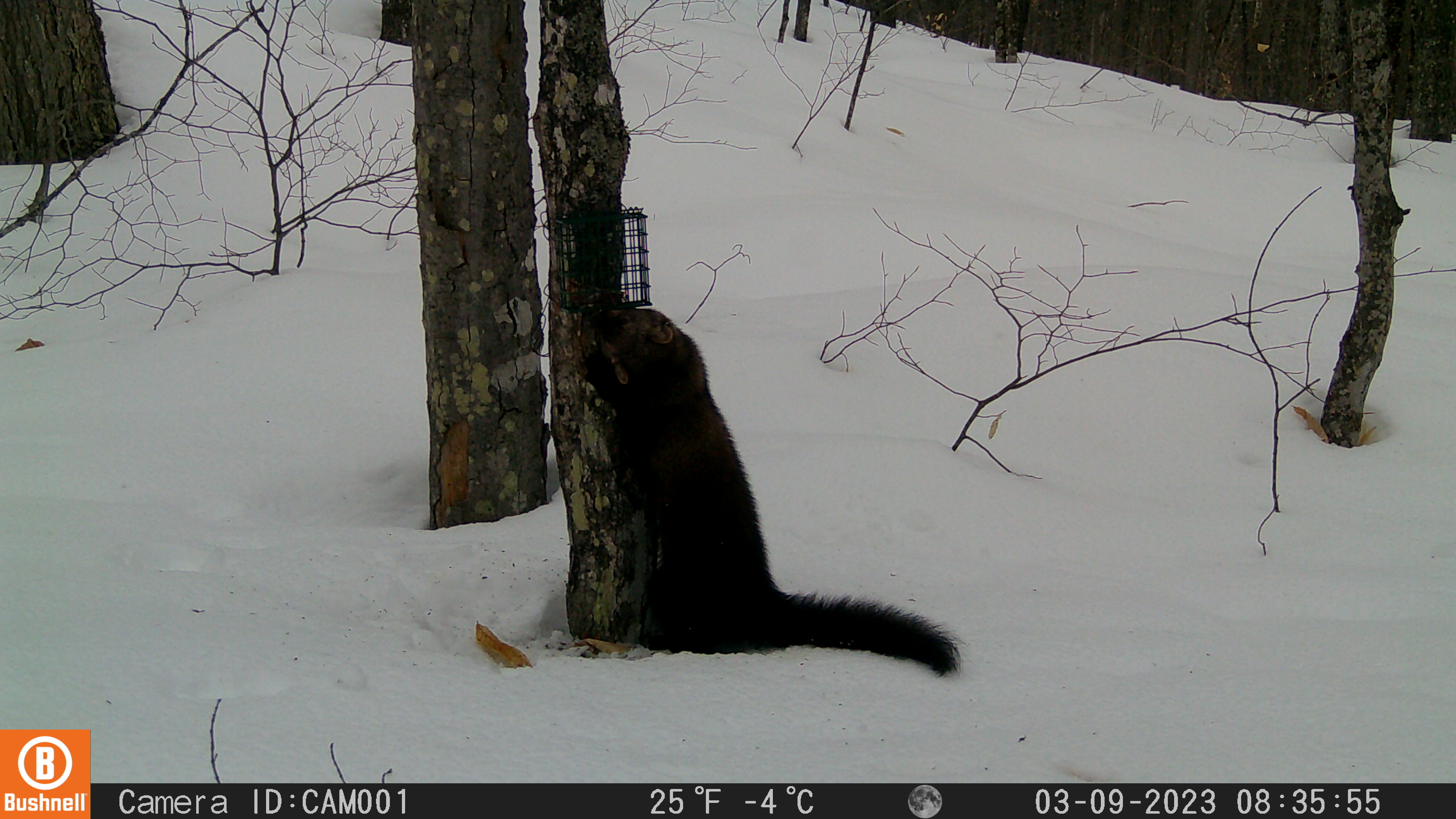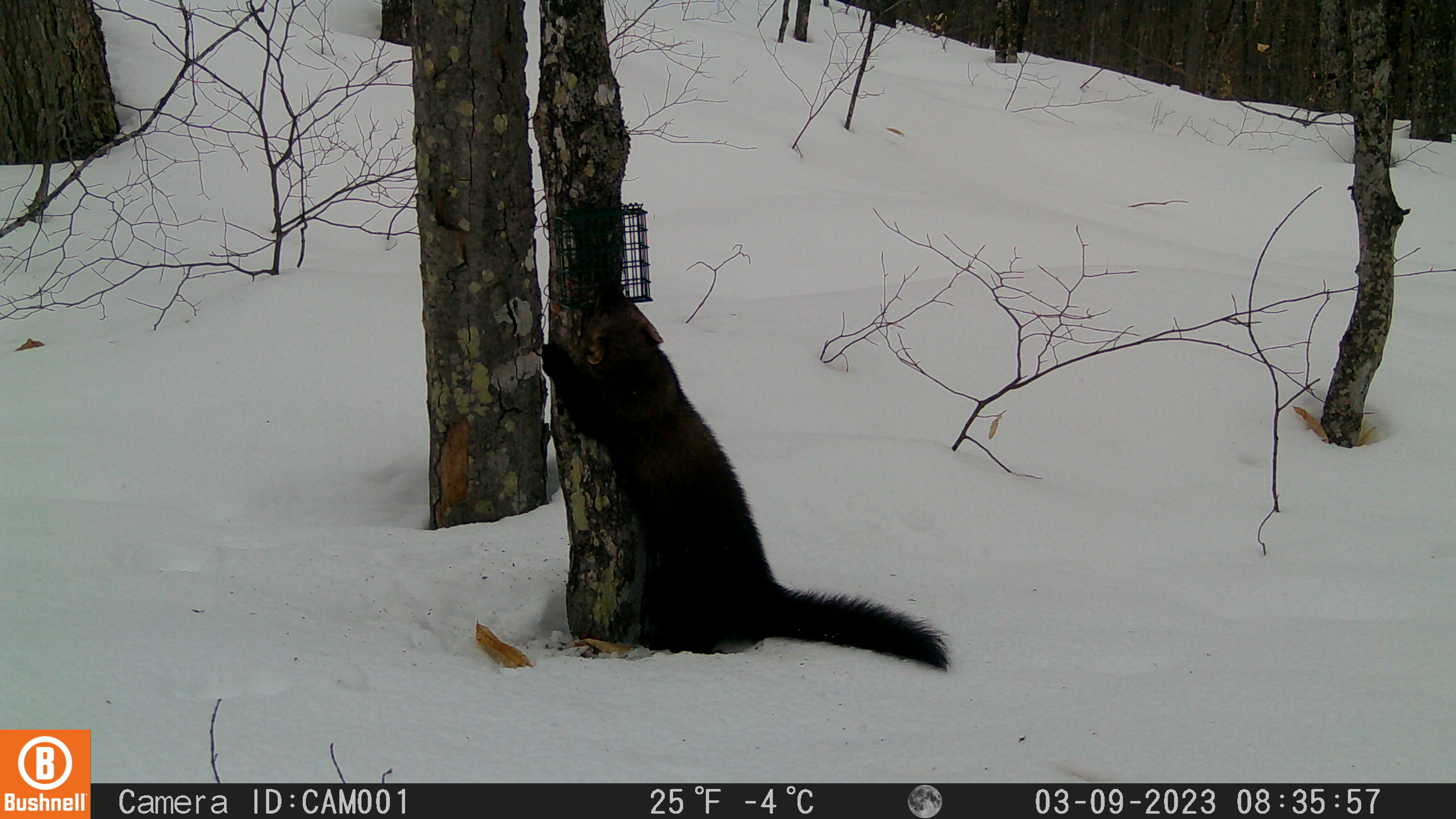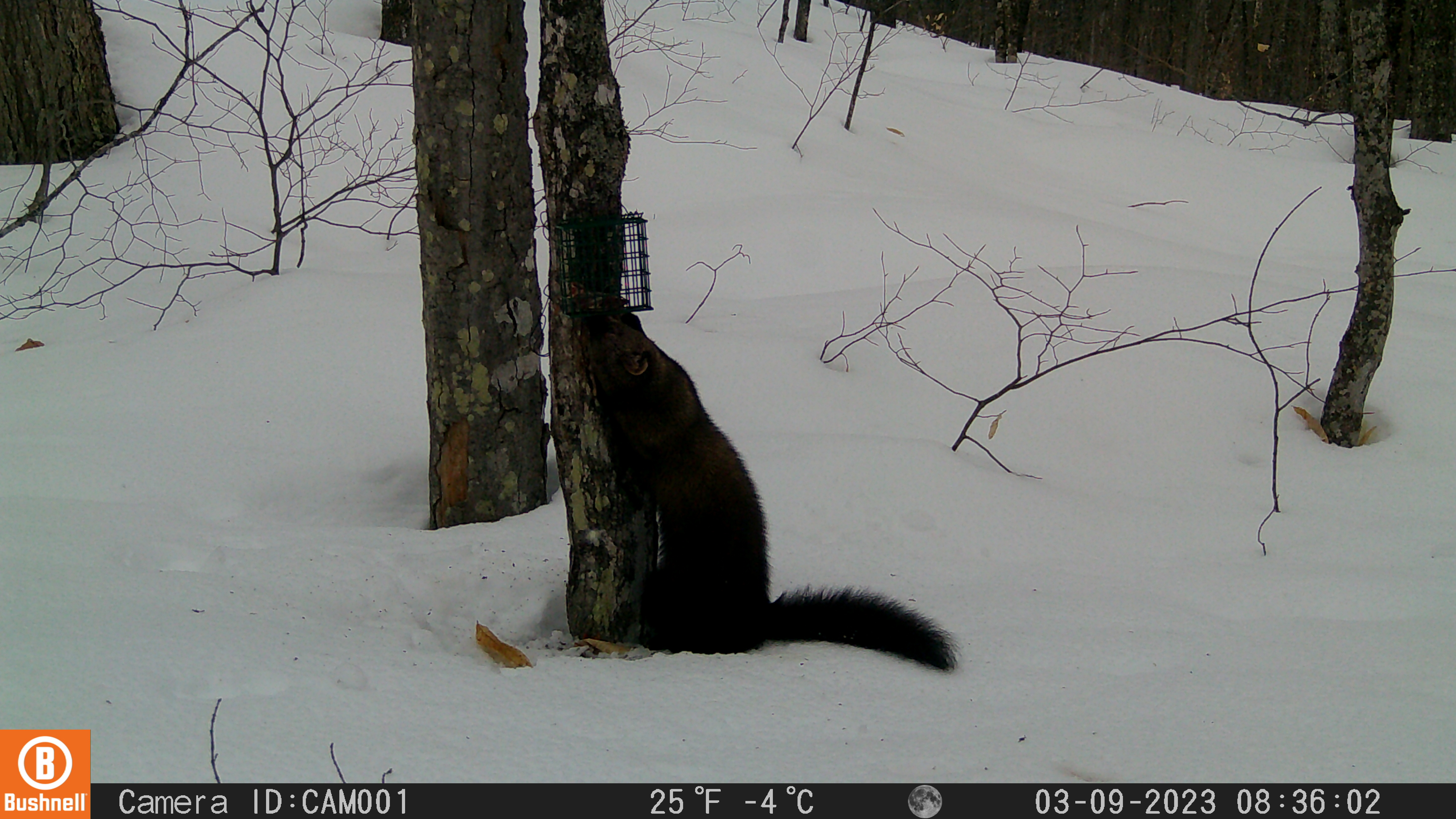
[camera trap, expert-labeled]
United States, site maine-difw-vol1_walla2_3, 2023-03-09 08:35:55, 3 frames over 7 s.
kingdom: Animalia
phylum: Chordata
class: Mammalia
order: Carnivora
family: Mustelidae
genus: Pekania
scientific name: Pekania pennanti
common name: fisher